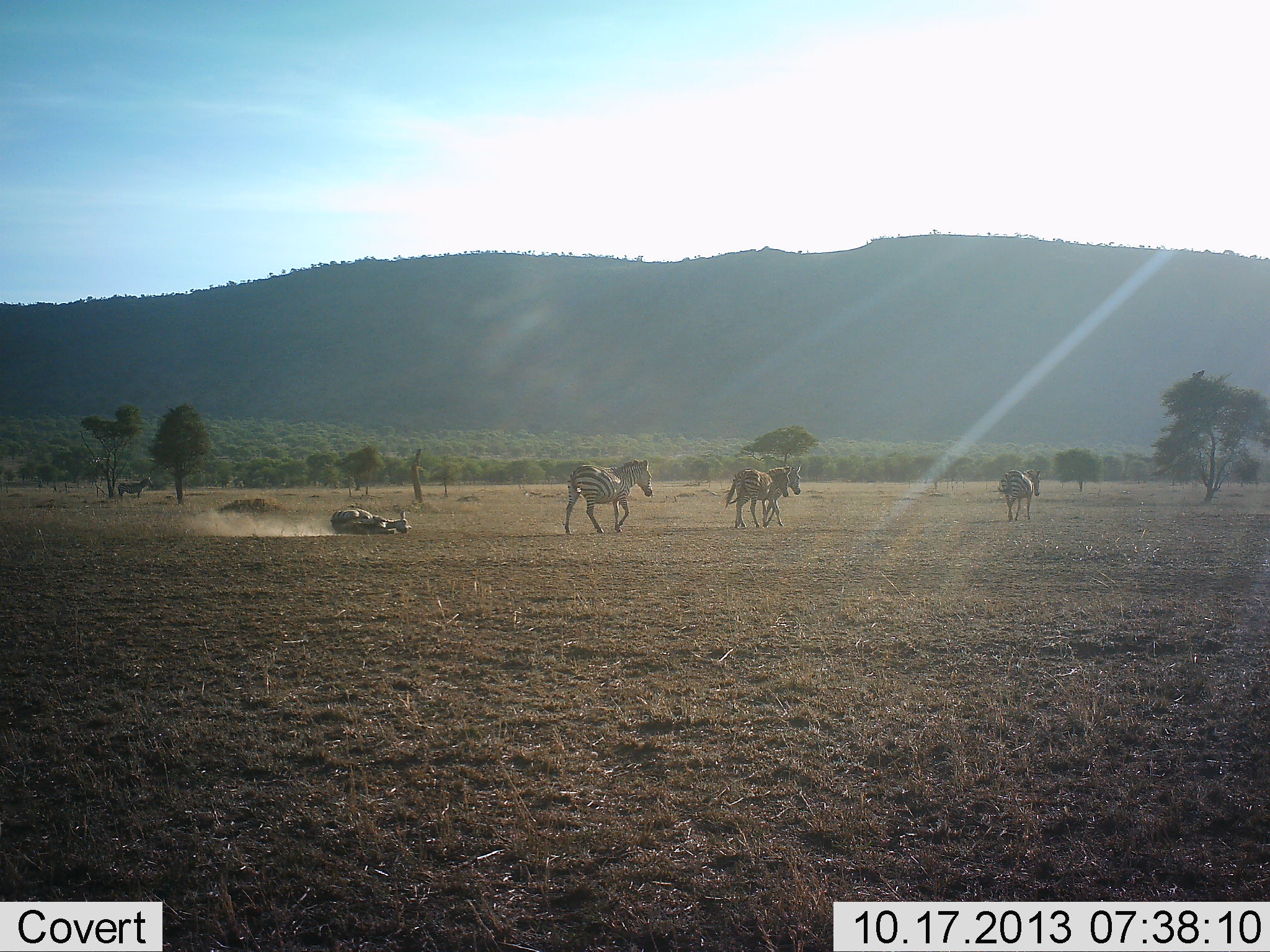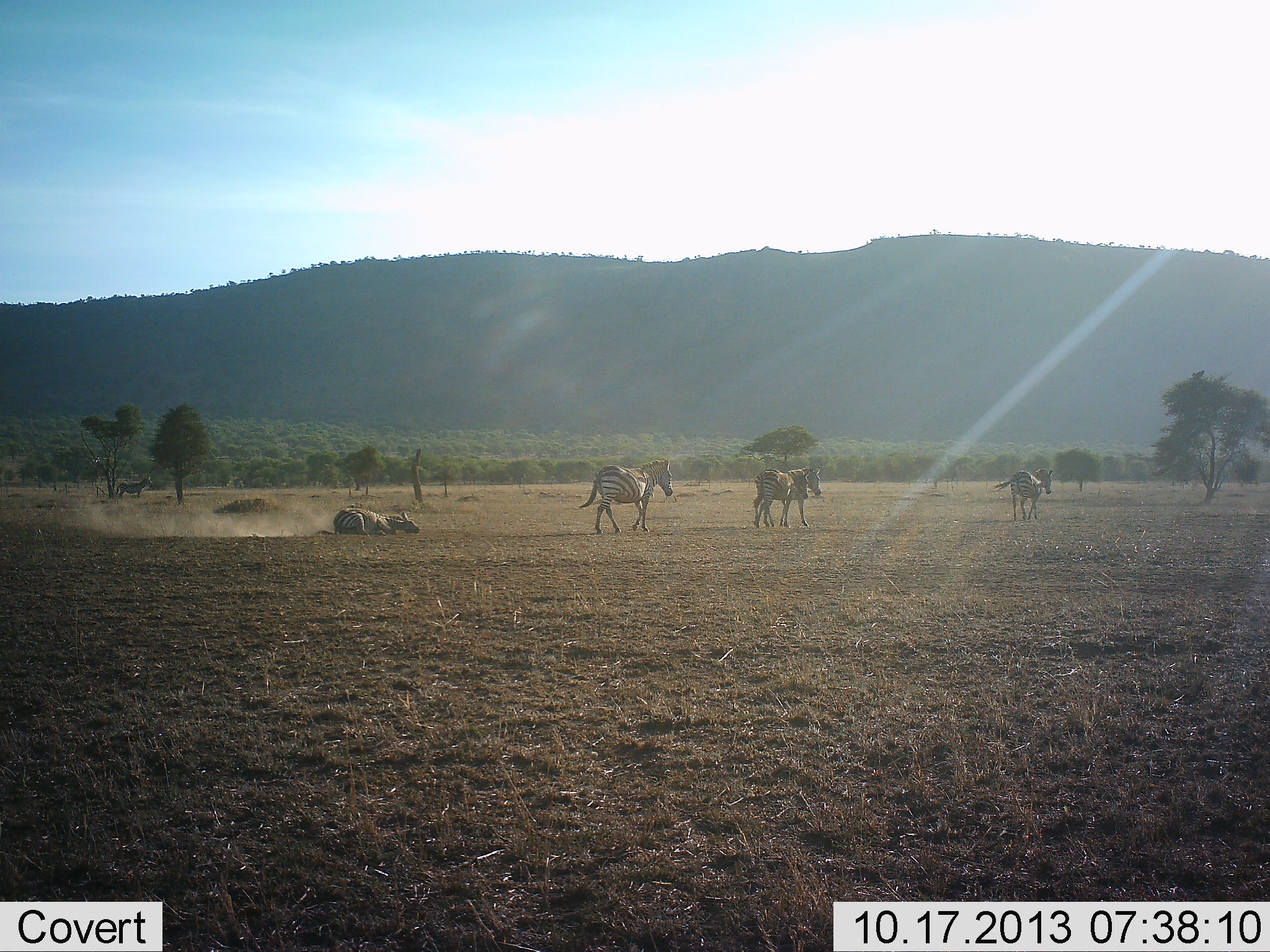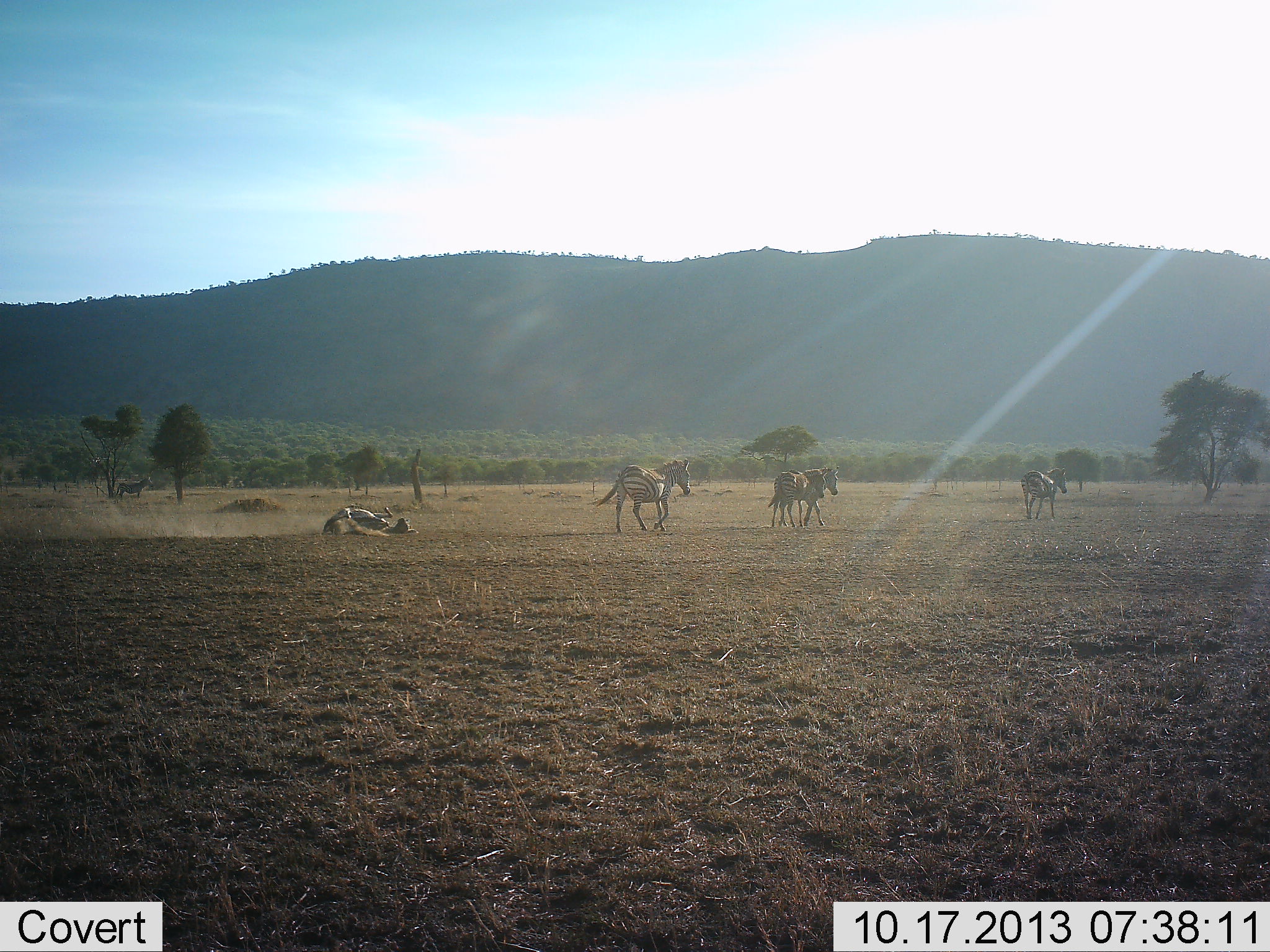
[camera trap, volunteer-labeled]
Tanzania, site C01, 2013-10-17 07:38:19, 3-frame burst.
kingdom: Animalia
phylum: Chordata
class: Mammalia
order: Perissodactyla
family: Equidae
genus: Equus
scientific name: Equus quagga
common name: plains zebra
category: zebra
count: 5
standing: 23%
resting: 35%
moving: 96%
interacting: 19%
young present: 4%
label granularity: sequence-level